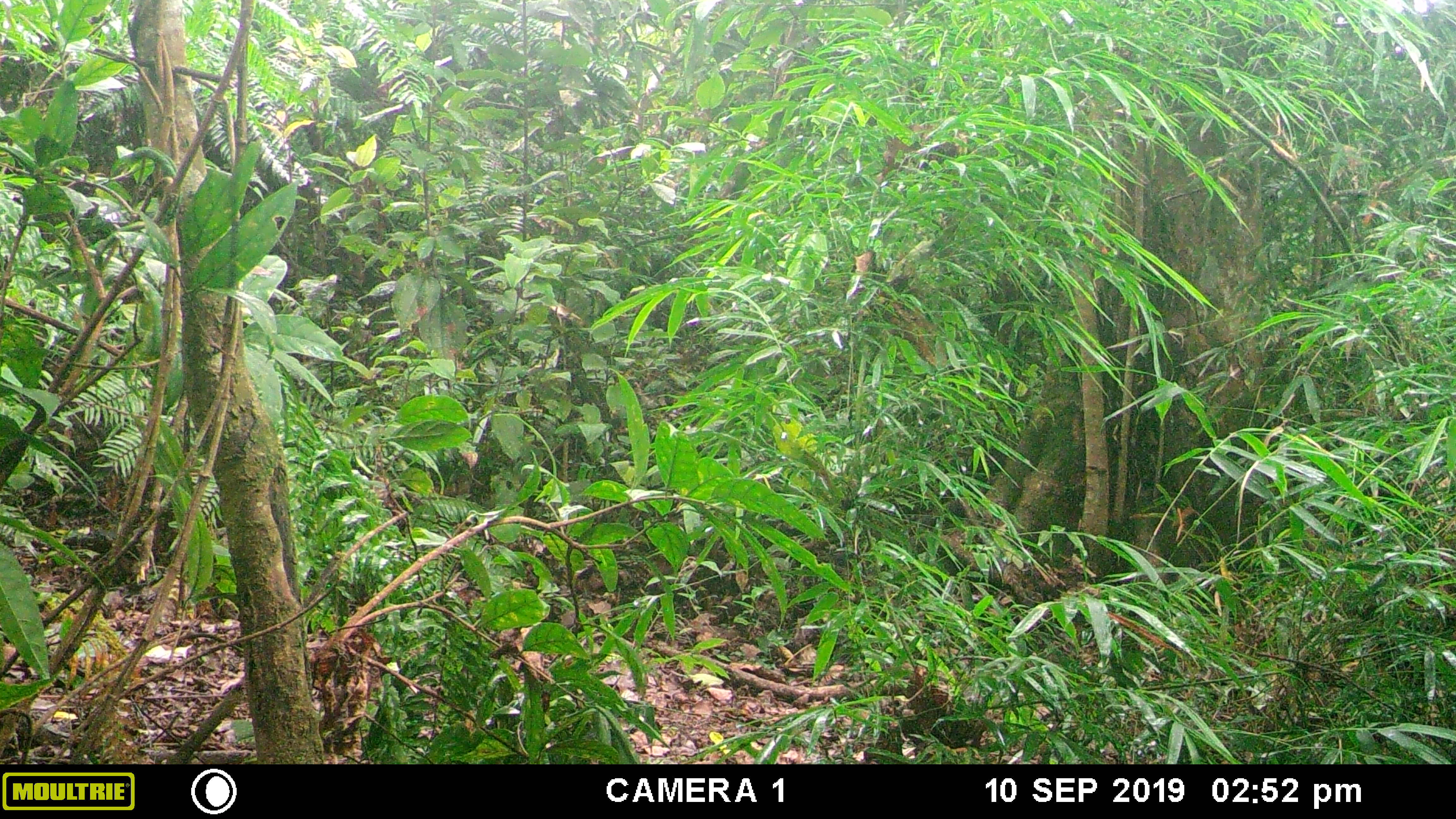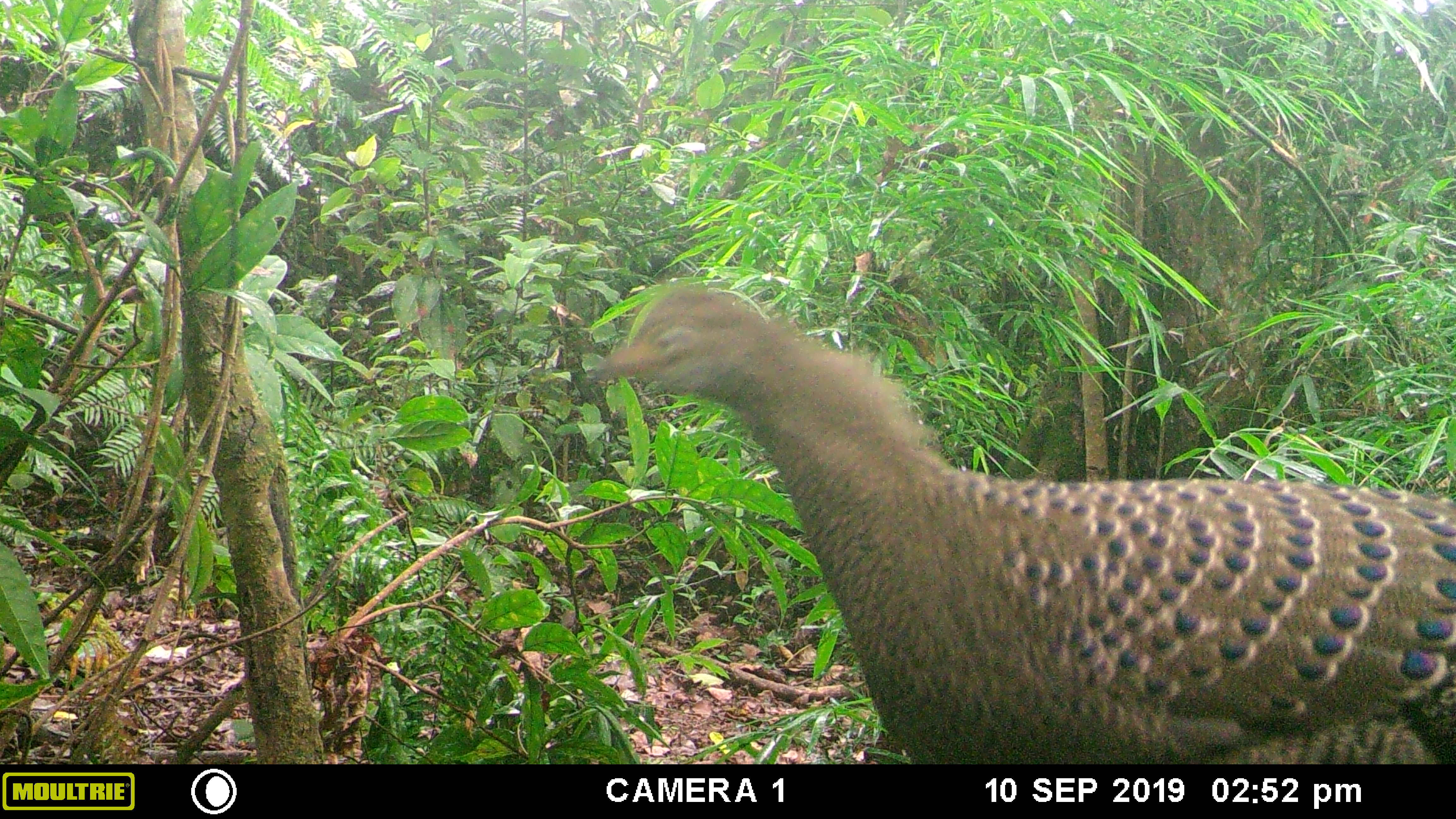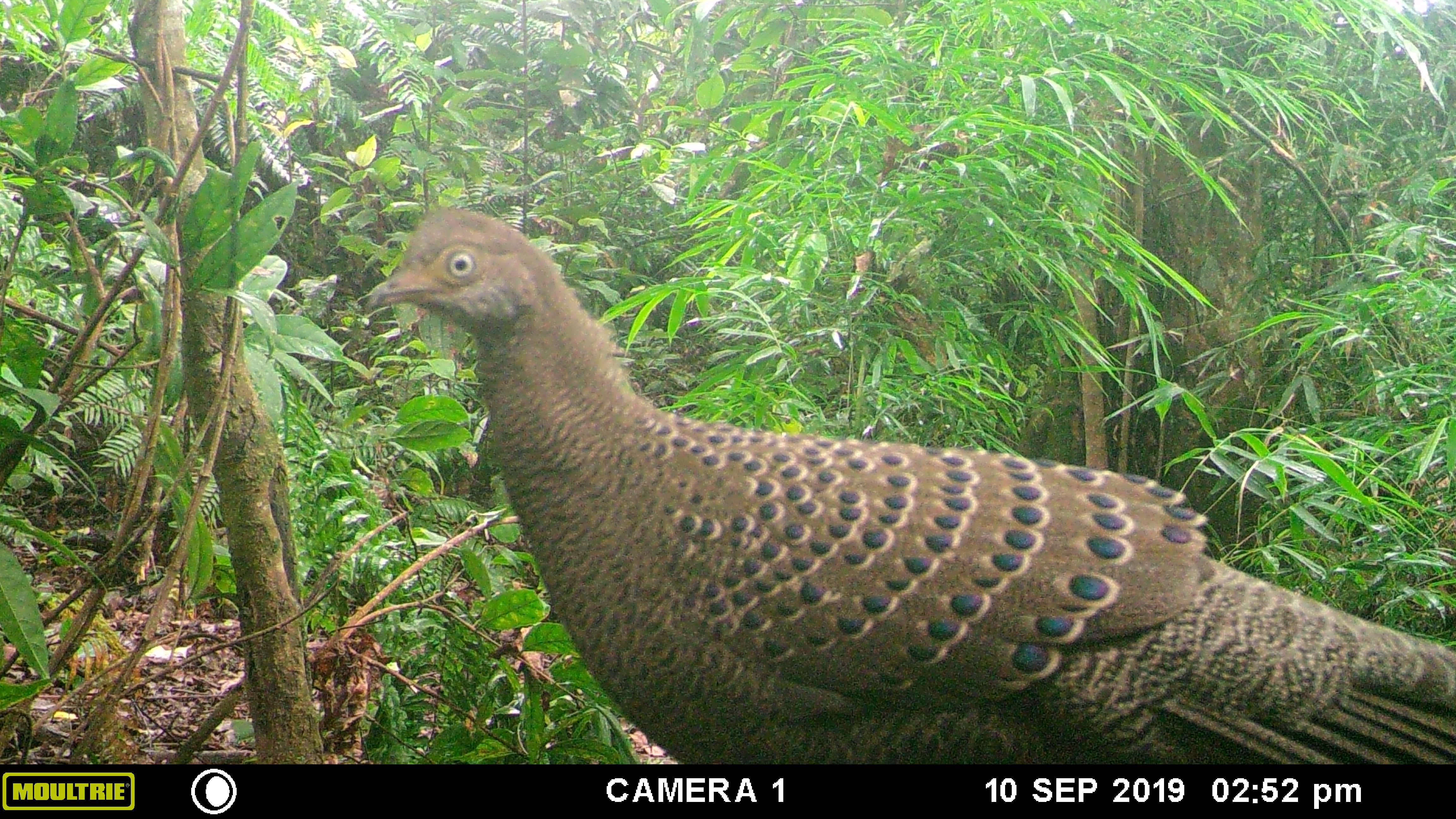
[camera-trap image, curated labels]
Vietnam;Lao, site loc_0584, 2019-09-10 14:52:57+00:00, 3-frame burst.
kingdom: Animalia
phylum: Chordata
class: Aves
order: Galliformes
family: Phasianidae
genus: Polyplectron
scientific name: Polyplectron bicalcaratum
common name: gray peacock-pheasant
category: grey peacock pheasant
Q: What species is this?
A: Grey peacock pheasant (gray peacock-pheasant) (Polyplectron bicalcaratum).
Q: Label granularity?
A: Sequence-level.